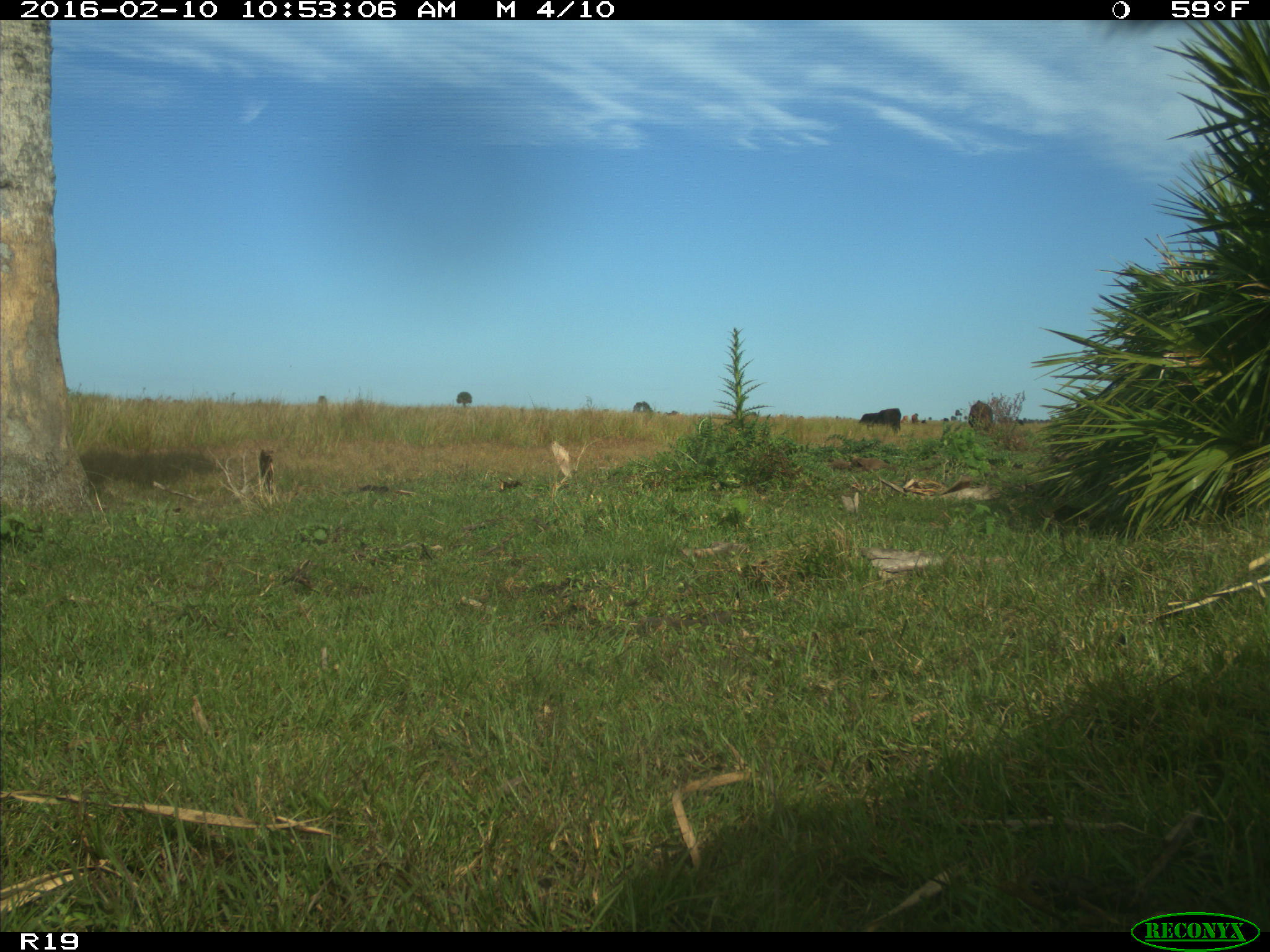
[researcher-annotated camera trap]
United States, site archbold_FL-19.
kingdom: Animalia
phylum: Chordata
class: Mammalia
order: Artiodactyla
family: Bovidae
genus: Bos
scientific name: Bos taurus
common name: domestic cow